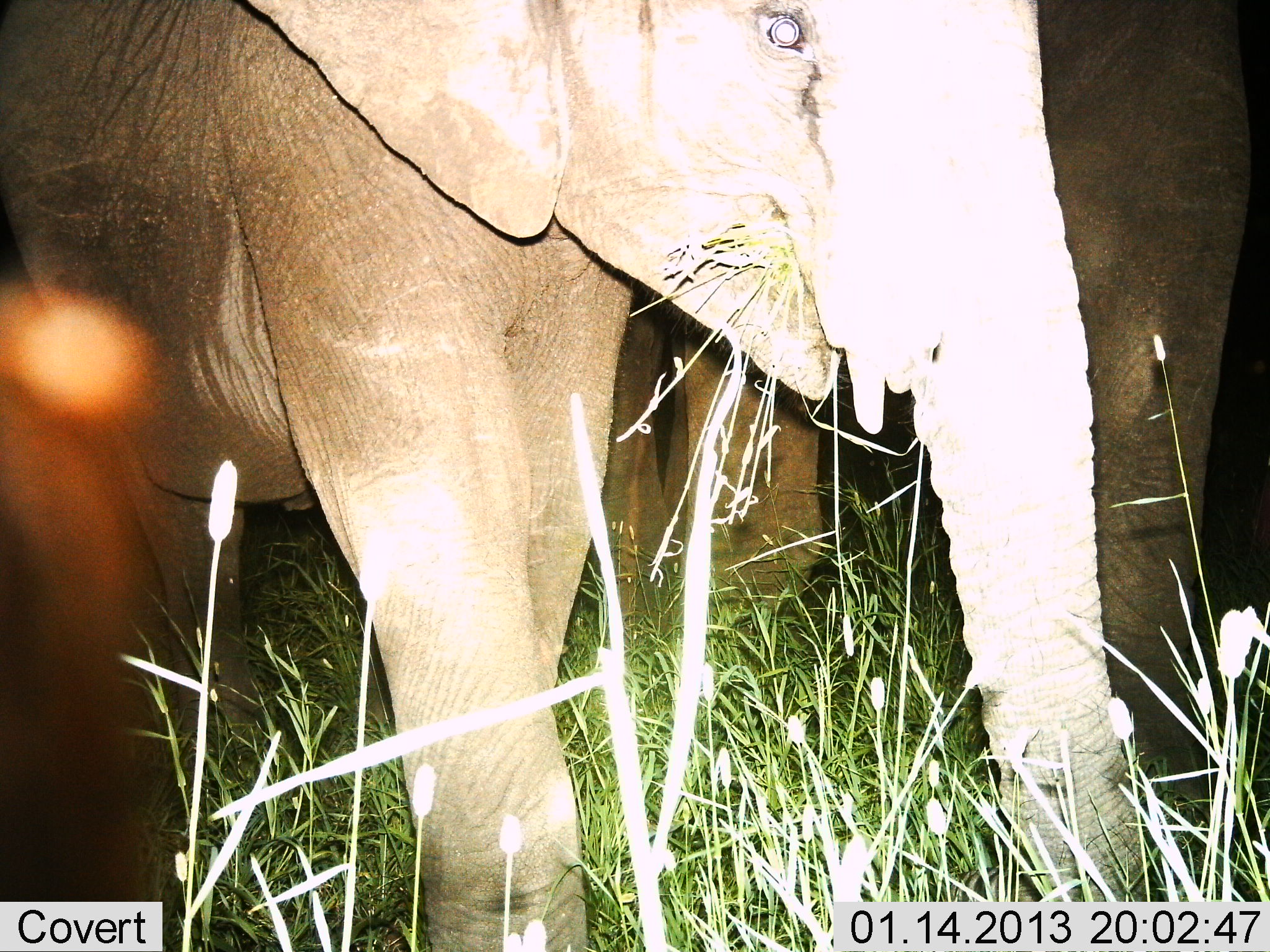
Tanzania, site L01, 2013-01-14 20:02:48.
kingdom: Animalia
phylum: Chordata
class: Mammalia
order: Proboscidea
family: Elephantidae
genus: Loxodonta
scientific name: Loxodonta africana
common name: african bush elephant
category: elephant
Elephant (african bush elephant) (Loxodonta africana), count 2. Behavior (volunteer vote fractions): standing 71%, resting 0%, moving 0%, interacting 12%. Young present (vote fraction): 41%. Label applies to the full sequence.